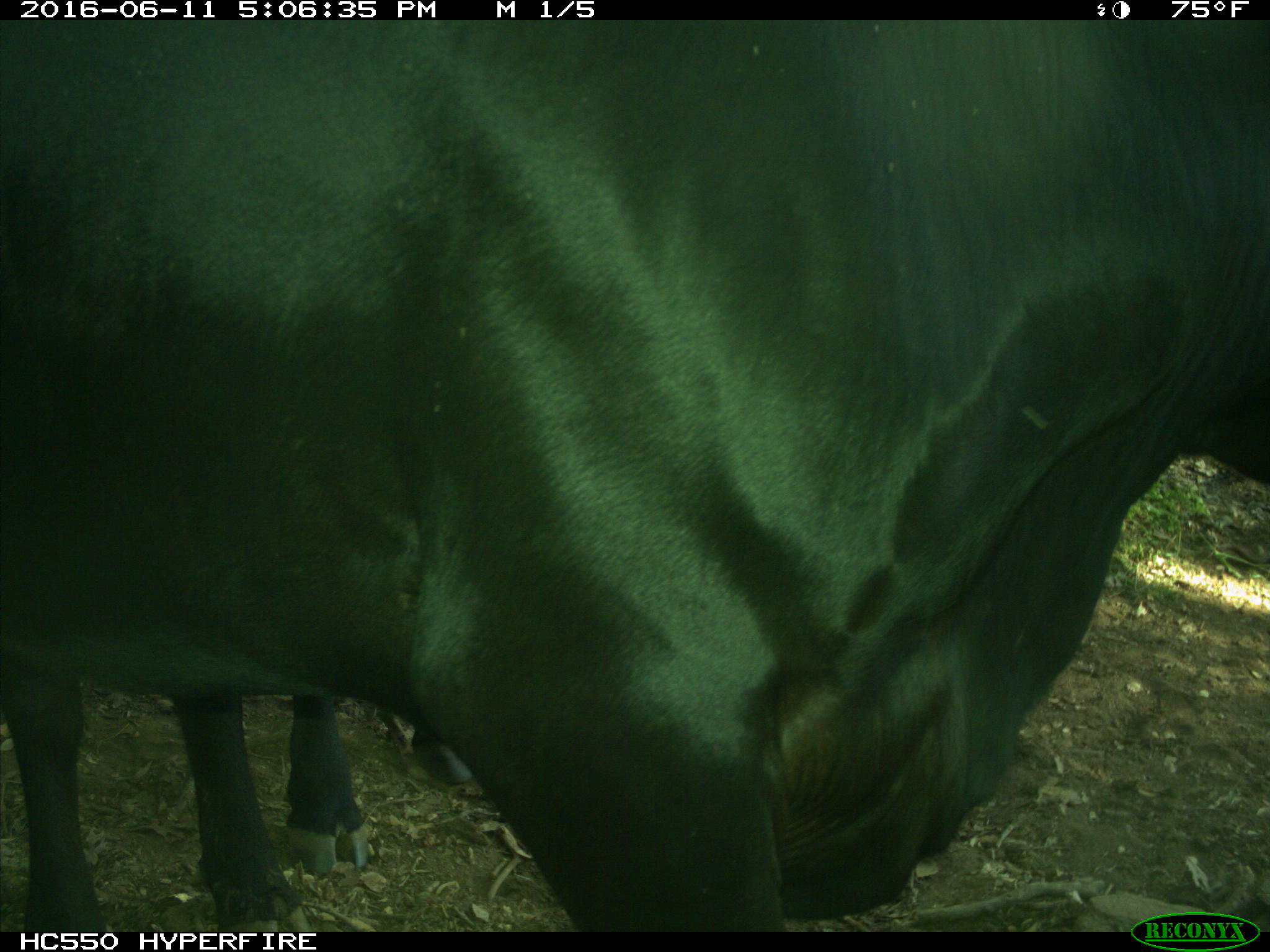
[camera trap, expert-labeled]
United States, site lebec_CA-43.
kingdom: Animalia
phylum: Chordata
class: Mammalia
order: Artiodactyla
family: Bovidae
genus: Bos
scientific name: Bos taurus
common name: domestic cow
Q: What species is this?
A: Bos taurus (domestic cow).